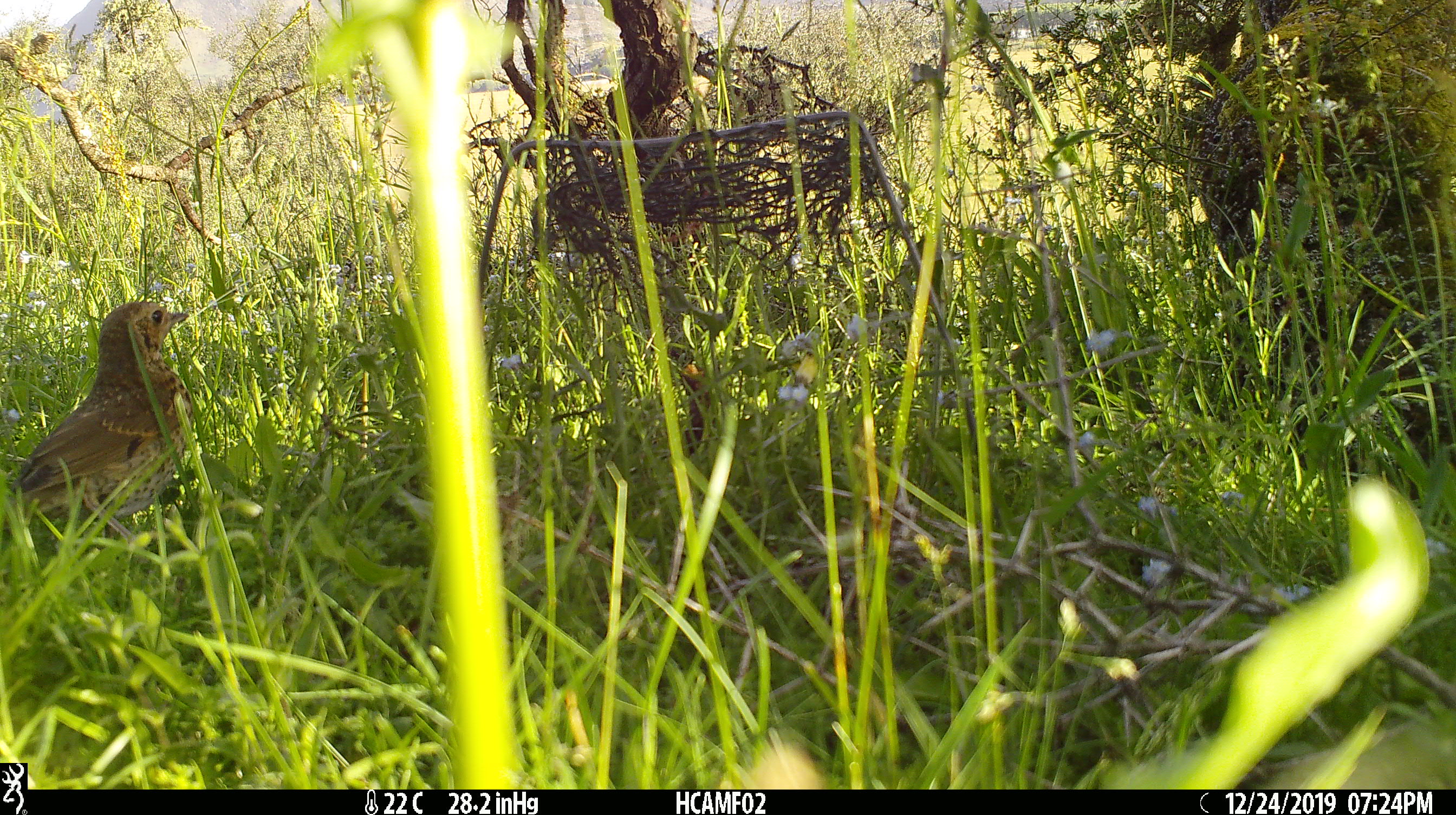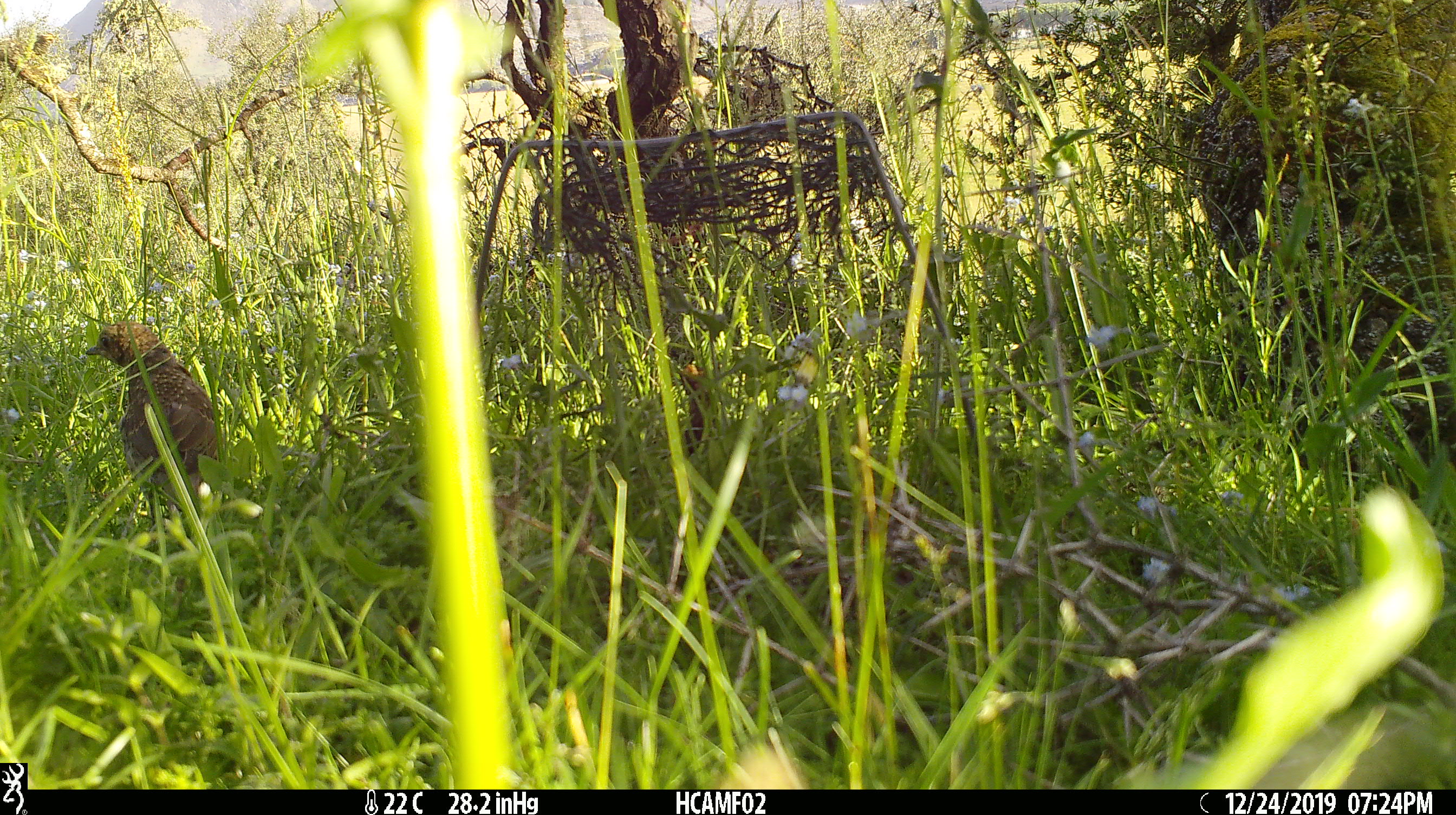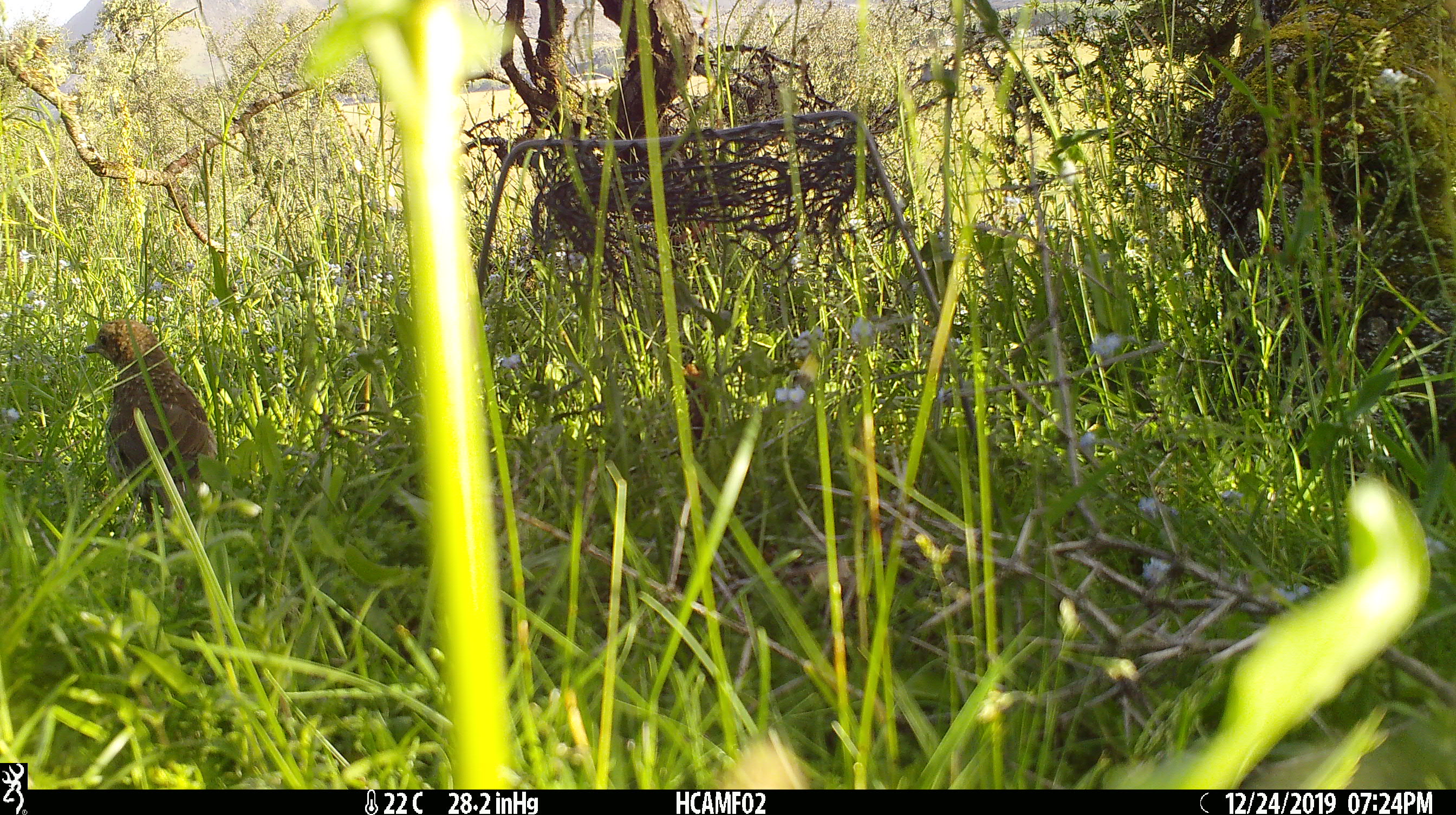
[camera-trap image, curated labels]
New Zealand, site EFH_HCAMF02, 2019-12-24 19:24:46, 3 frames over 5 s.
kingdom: Animalia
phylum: Chordata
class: Aves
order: Passeriformes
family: Turdidae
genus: Turdus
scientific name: Turdus philomelos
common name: song thrush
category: thrush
Thrush (song thrush) (Turdus philomelos).